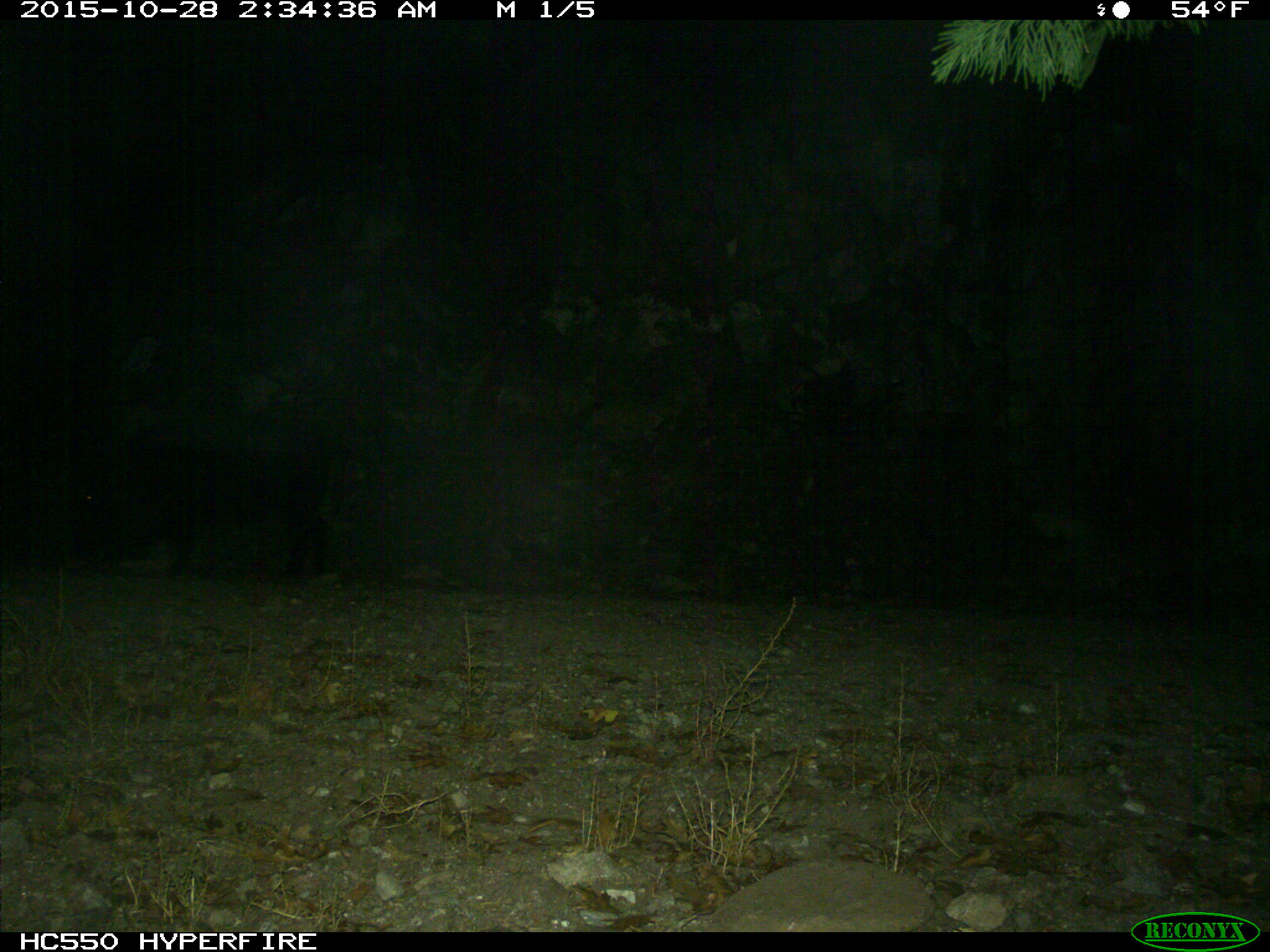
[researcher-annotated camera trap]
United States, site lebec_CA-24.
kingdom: Animalia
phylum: Chordata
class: Mammalia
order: Artiodactyla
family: Suidae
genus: Sus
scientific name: Sus scrofa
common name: wild boar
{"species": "Sus scrofa (wild boar)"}